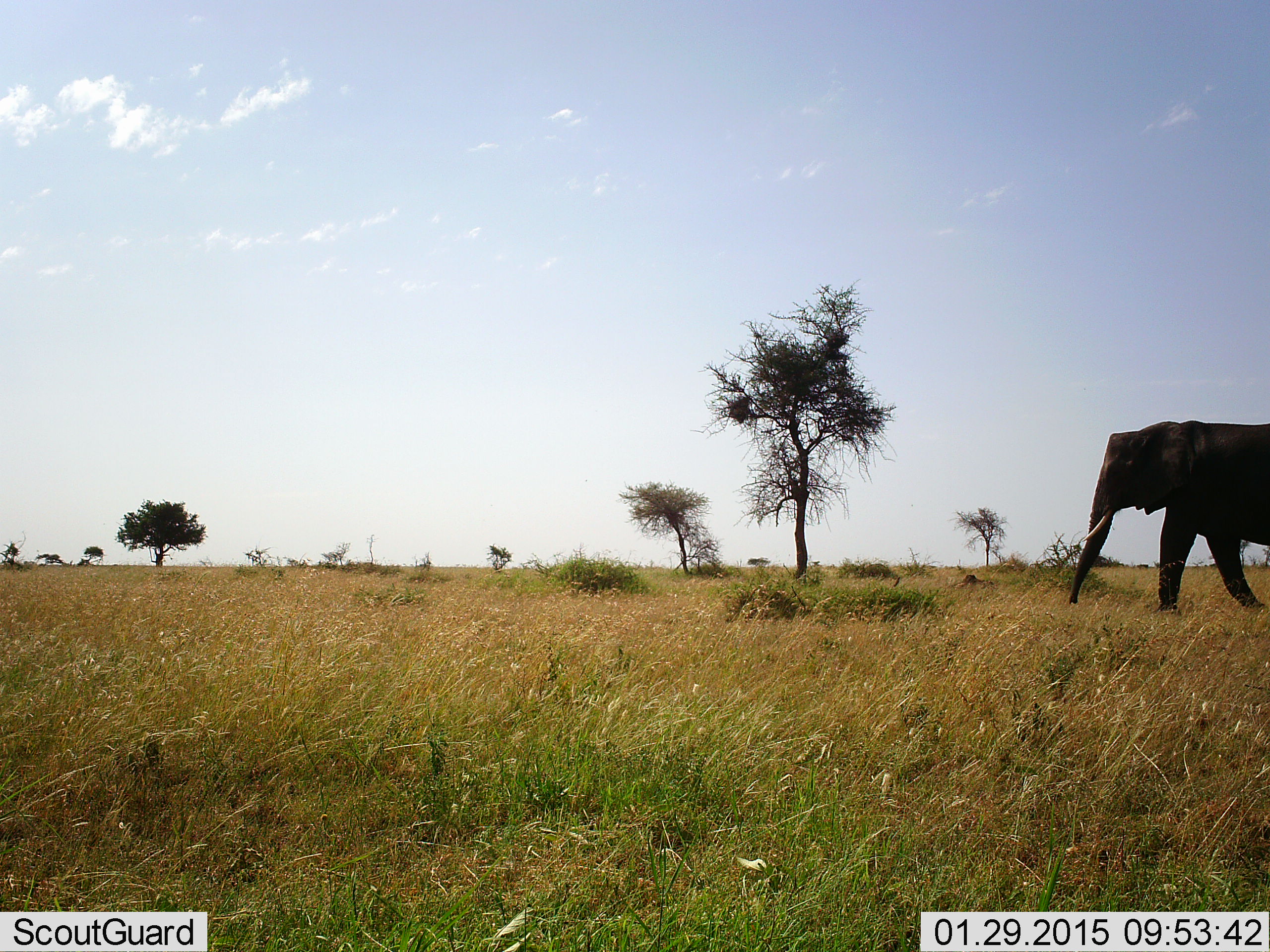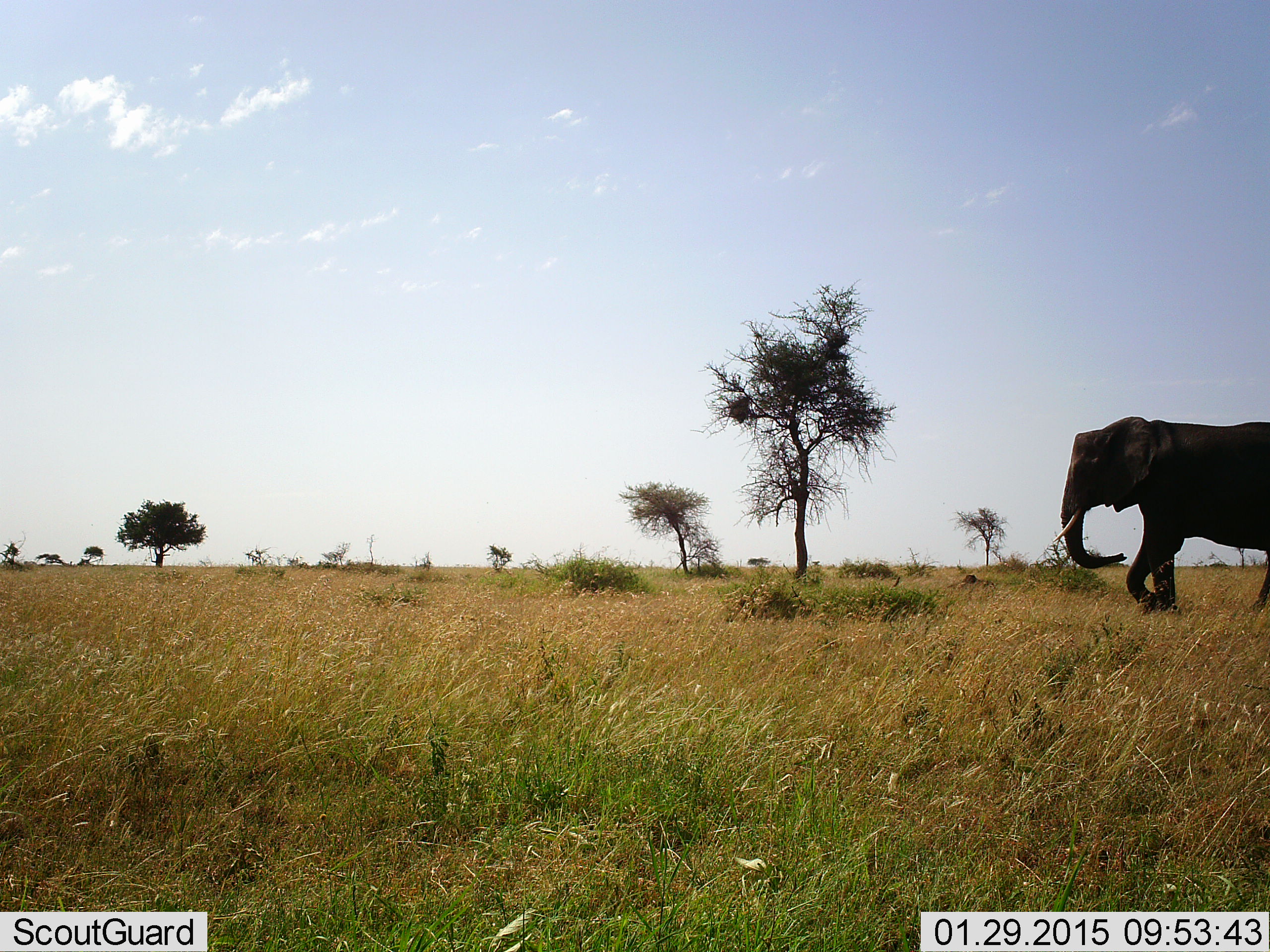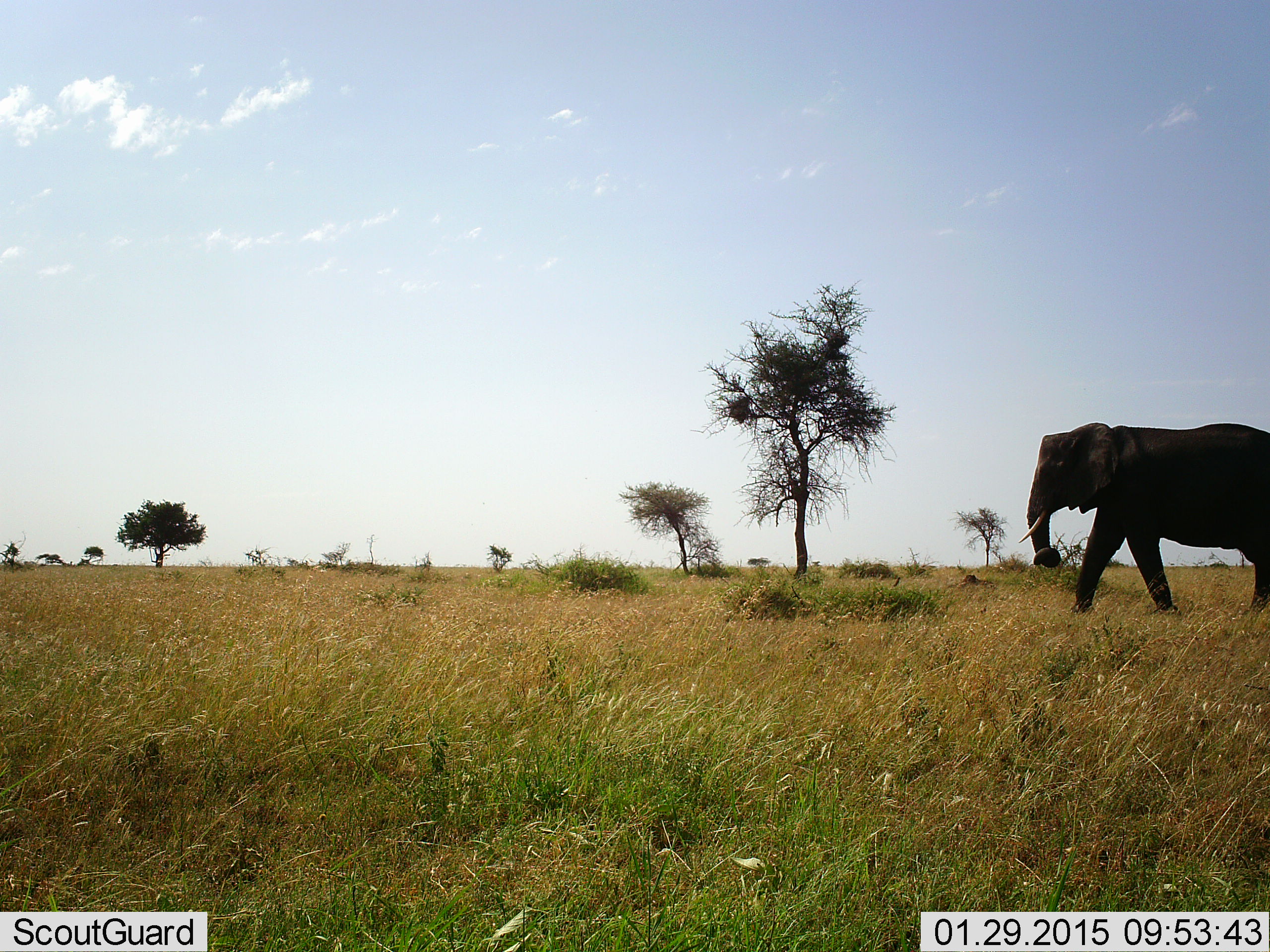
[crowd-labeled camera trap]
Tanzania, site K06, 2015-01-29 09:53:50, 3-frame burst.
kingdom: Animalia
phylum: Chordata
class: Mammalia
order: Proboscidea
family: Elephantidae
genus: Loxodonta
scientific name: Loxodonta africana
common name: african bush elephant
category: elephant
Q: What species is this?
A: Elephant (african bush elephant) (Loxodonta africana).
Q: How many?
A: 1.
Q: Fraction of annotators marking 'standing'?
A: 0%.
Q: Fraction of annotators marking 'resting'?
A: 0%.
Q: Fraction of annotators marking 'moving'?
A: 100%.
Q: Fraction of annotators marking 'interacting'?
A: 0%.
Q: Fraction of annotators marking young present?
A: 0%.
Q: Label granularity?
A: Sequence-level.